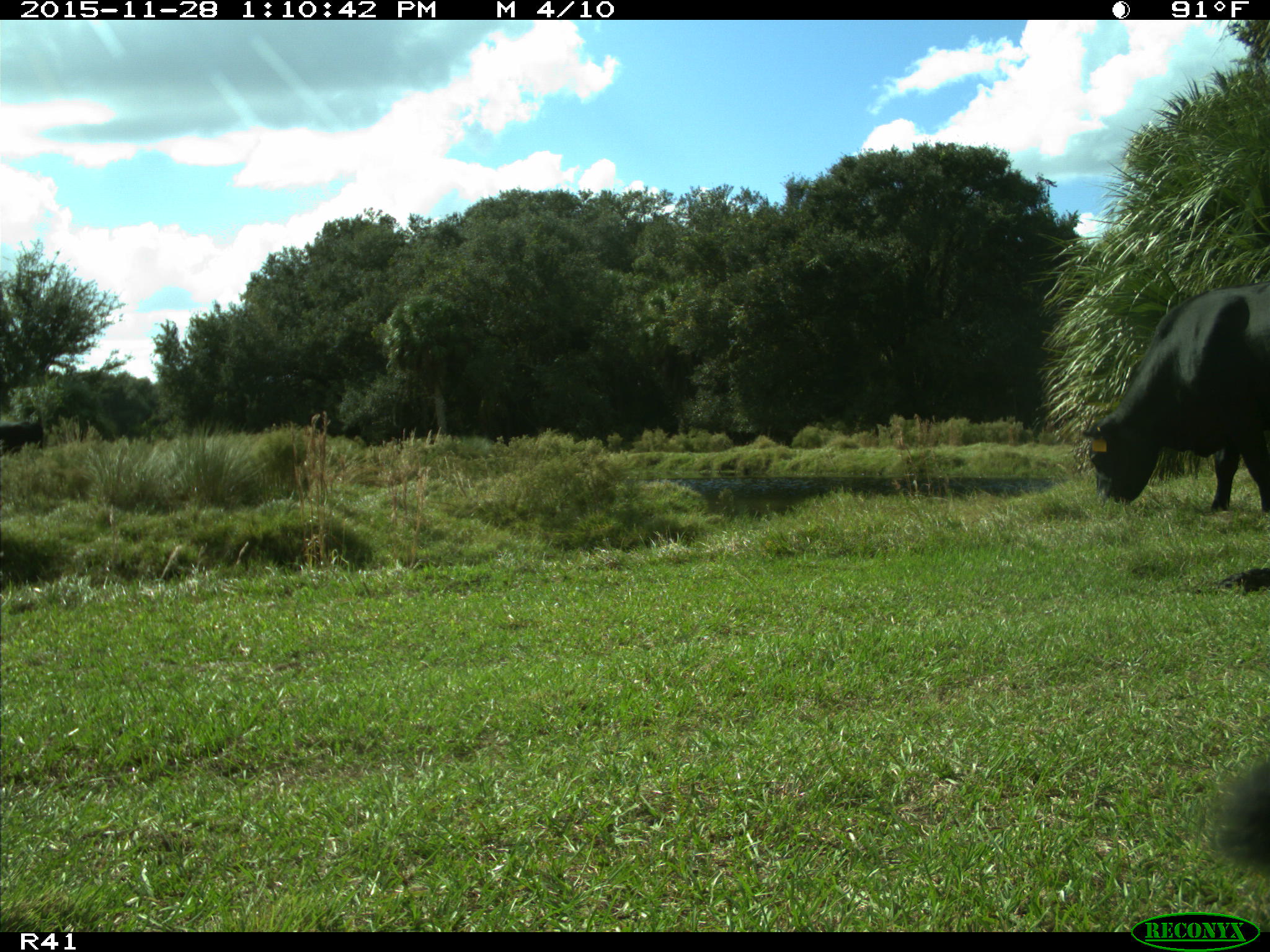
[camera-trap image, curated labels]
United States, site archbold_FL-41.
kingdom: Animalia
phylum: Chordata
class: Mammalia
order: Artiodactyla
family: Bovidae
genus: Bos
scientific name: Bos taurus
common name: domestic cow